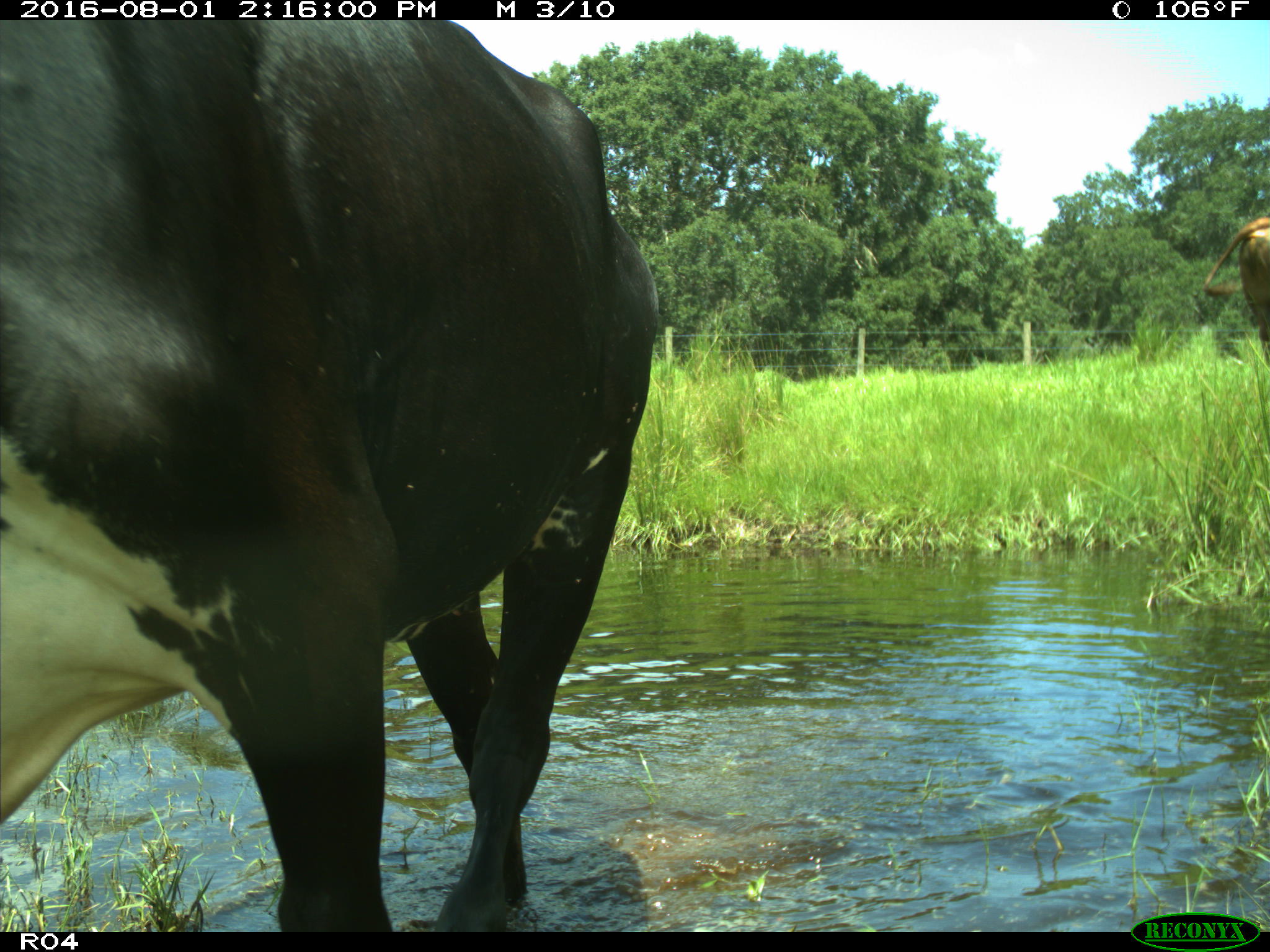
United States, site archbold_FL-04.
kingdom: Animalia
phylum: Chordata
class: Mammalia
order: Artiodactyla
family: Bovidae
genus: Bos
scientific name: Bos taurus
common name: domestic cow